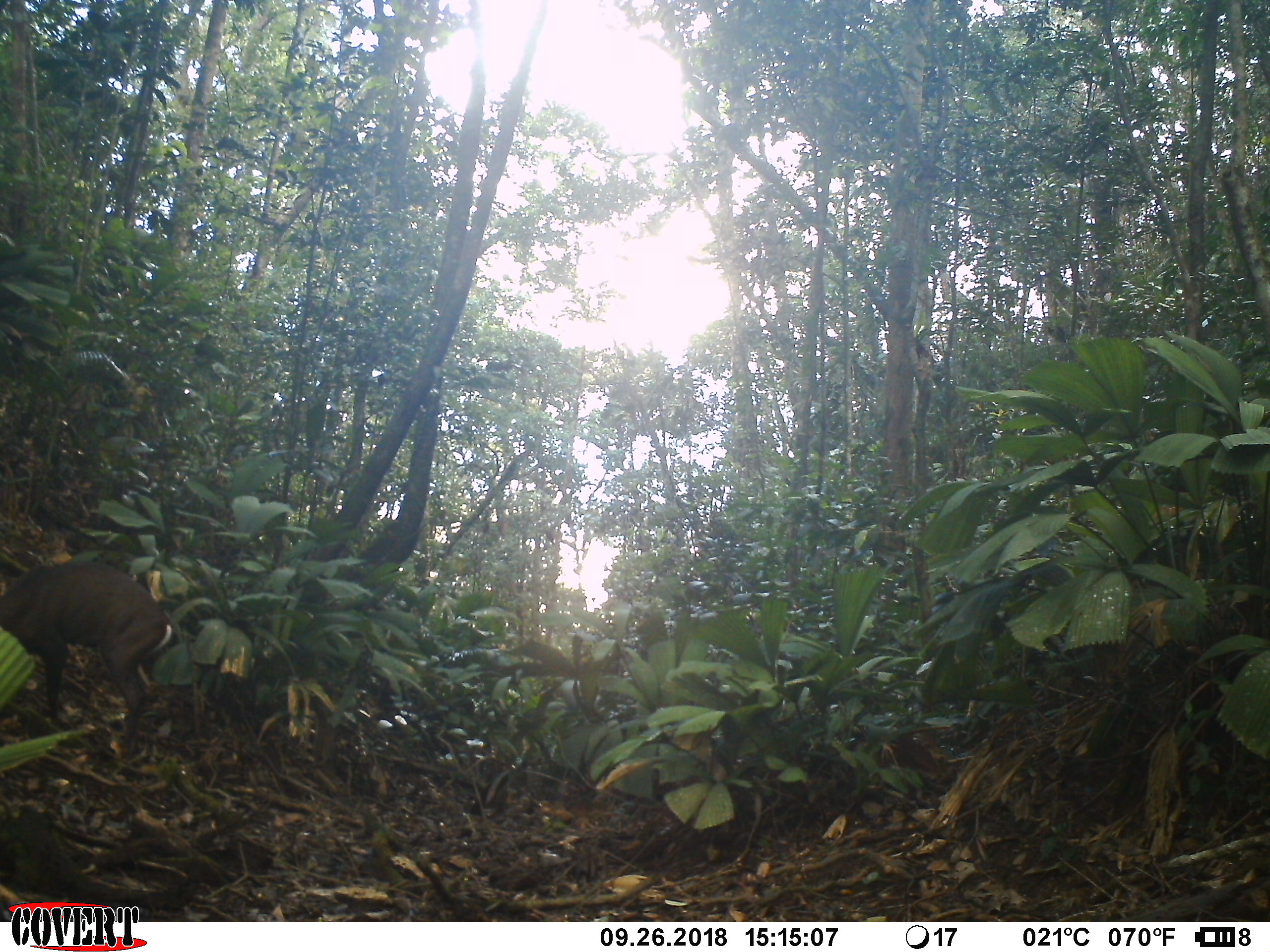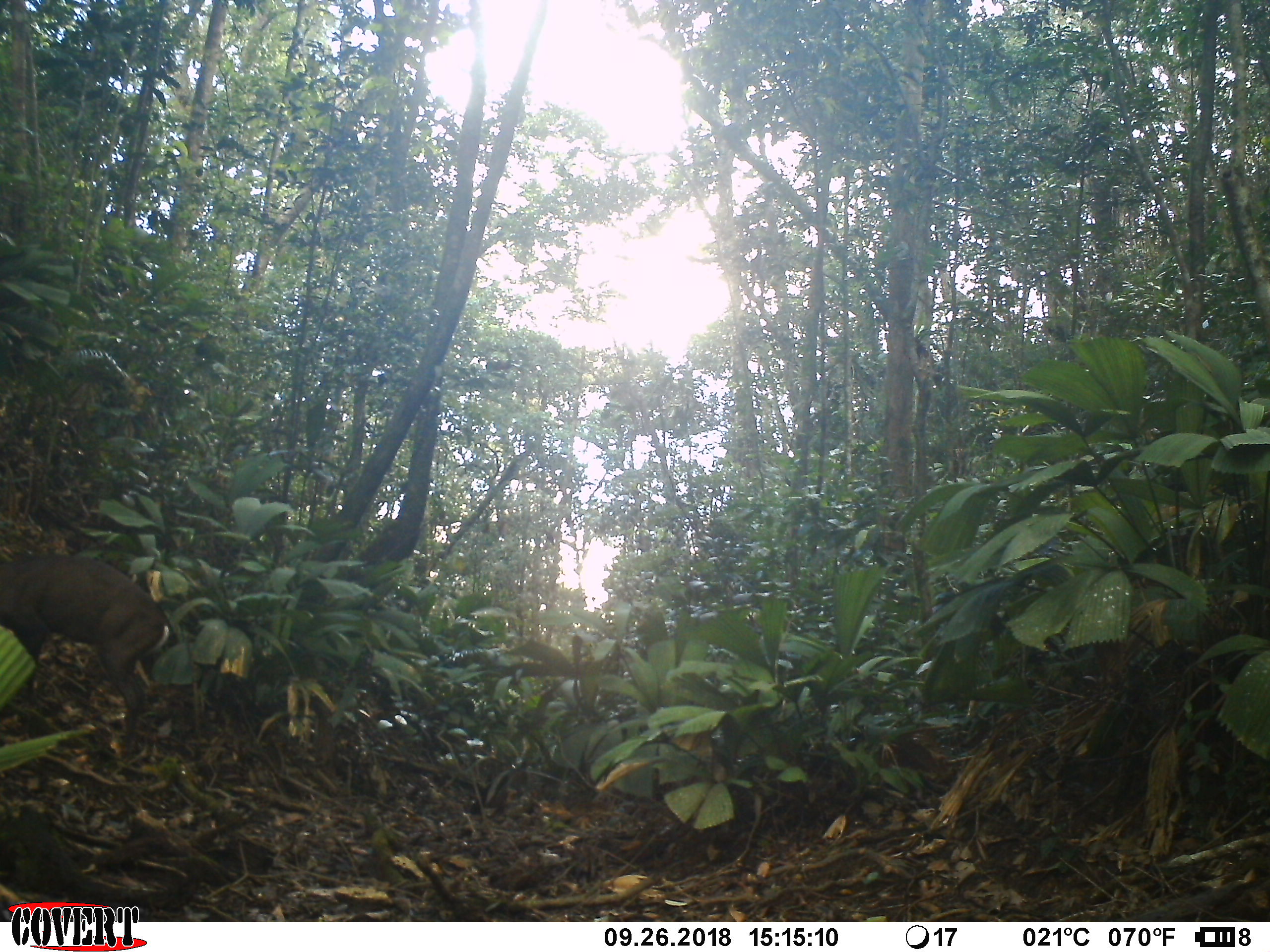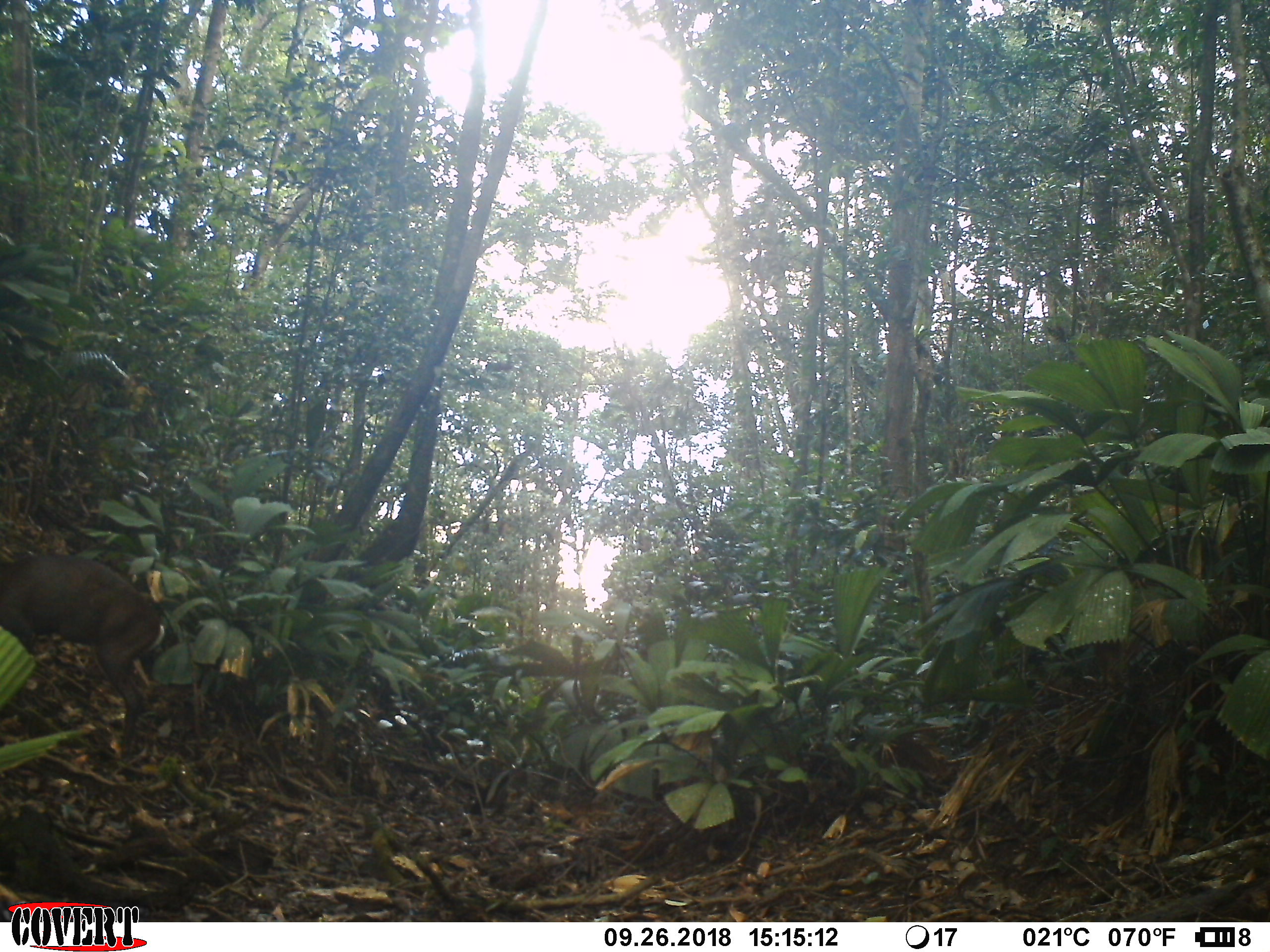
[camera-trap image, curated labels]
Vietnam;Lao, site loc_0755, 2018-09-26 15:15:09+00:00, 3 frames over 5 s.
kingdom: Animalia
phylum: Chordata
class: Mammalia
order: Artiodactyla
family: Cervidae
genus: Muntiacus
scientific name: Muntiacus rooseveltorum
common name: roosevelt's muntjac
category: roosevelts muntjac group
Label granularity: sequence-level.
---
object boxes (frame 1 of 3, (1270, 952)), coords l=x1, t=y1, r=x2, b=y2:
roosevelts muntjac group: l=0, t=560, r=172, b=759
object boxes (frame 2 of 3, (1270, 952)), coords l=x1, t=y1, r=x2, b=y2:
roosevelts muntjac group: l=0, t=554, r=168, b=753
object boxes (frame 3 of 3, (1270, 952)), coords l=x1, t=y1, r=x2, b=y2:
roosevelts muntjac group: l=0, t=554, r=165, b=761